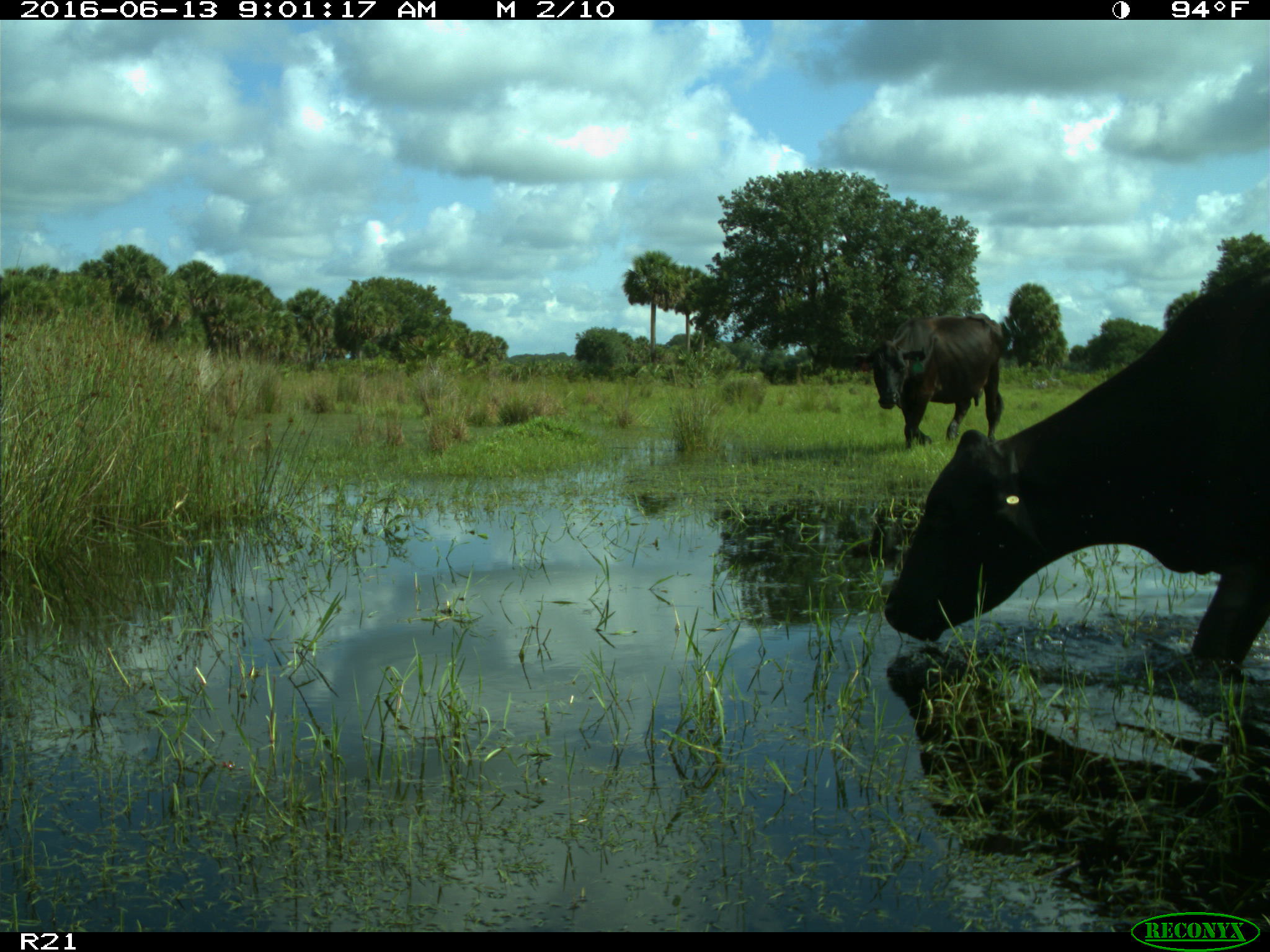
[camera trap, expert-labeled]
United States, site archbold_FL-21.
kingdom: Animalia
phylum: Chordata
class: Mammalia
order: Artiodactyla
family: Bovidae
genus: Bos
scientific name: Bos taurus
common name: domestic cow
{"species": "Bos taurus (domestic cow)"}